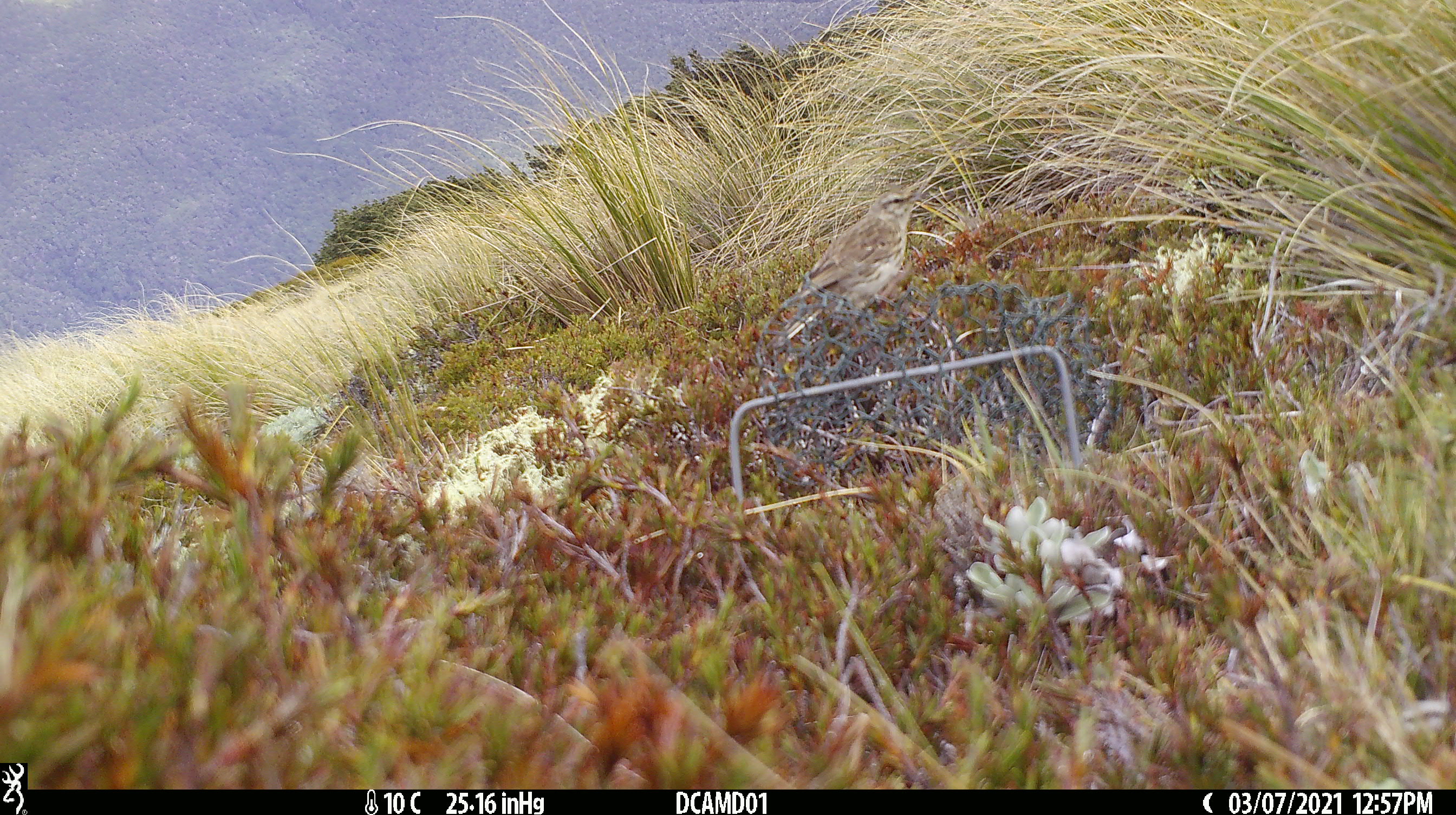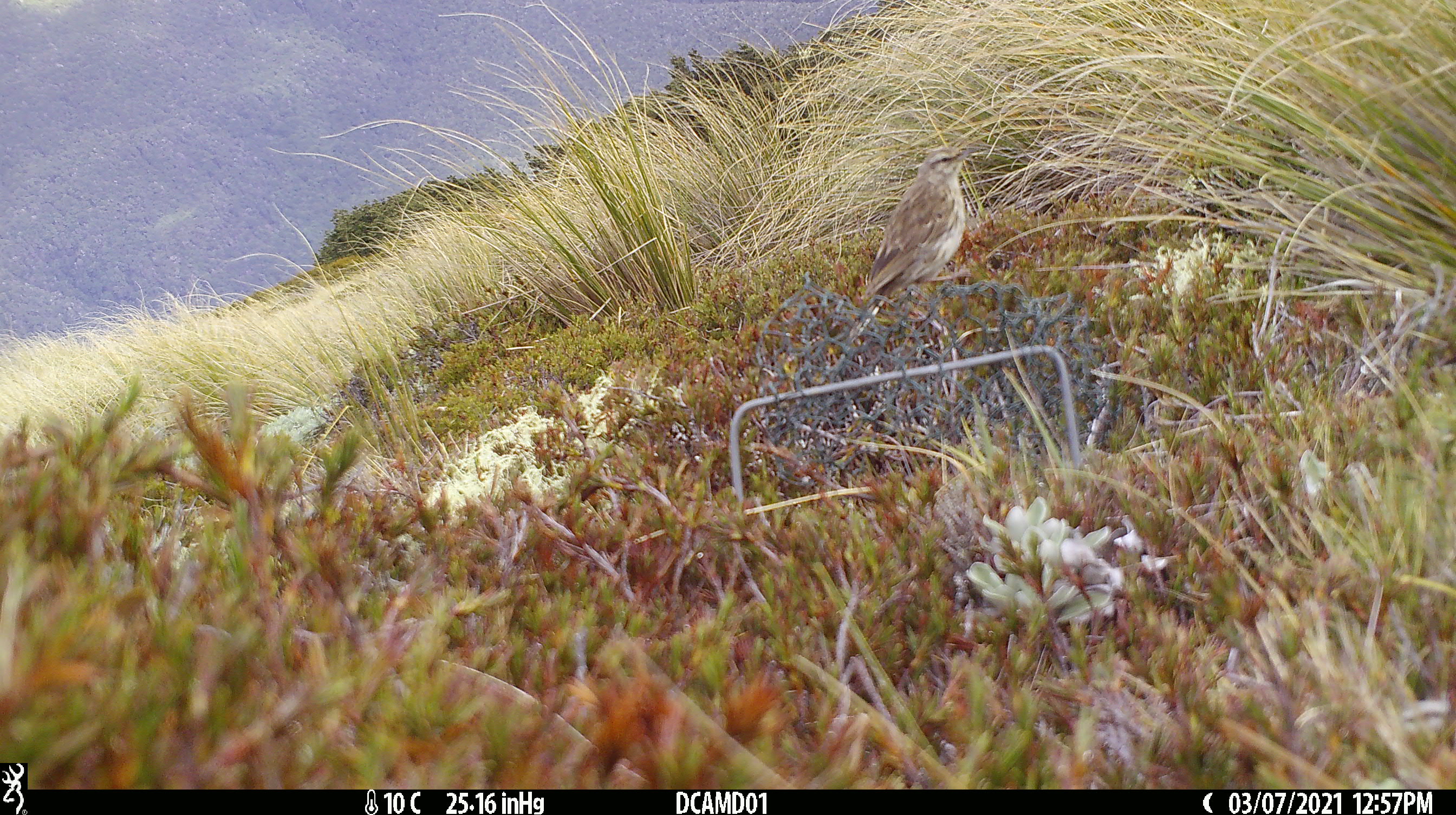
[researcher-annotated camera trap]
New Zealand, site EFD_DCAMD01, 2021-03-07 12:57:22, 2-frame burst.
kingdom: Animalia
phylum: Chordata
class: Aves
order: Passeriformes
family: Motacillidae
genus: Anthus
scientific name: Anthus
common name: pipit